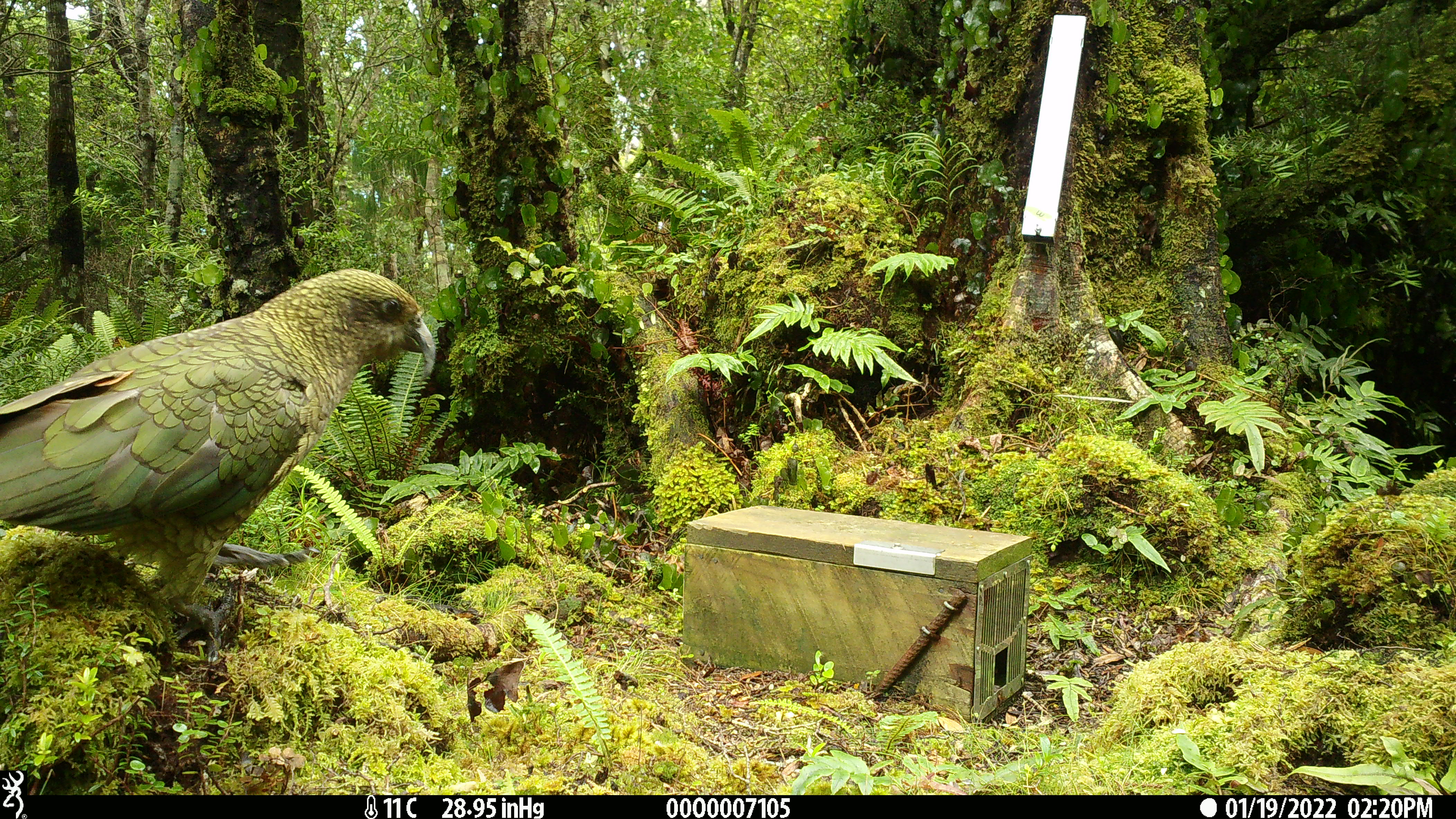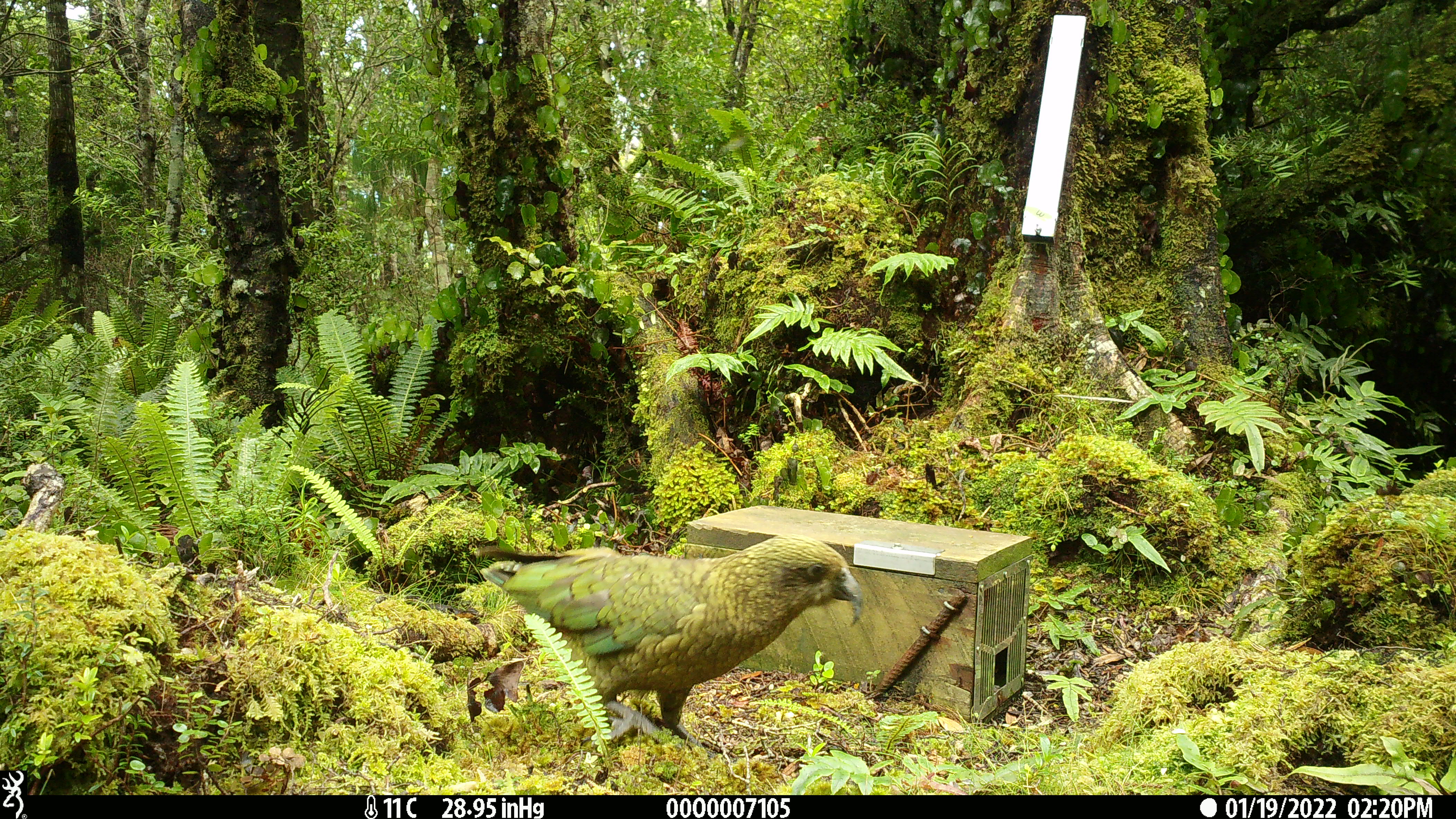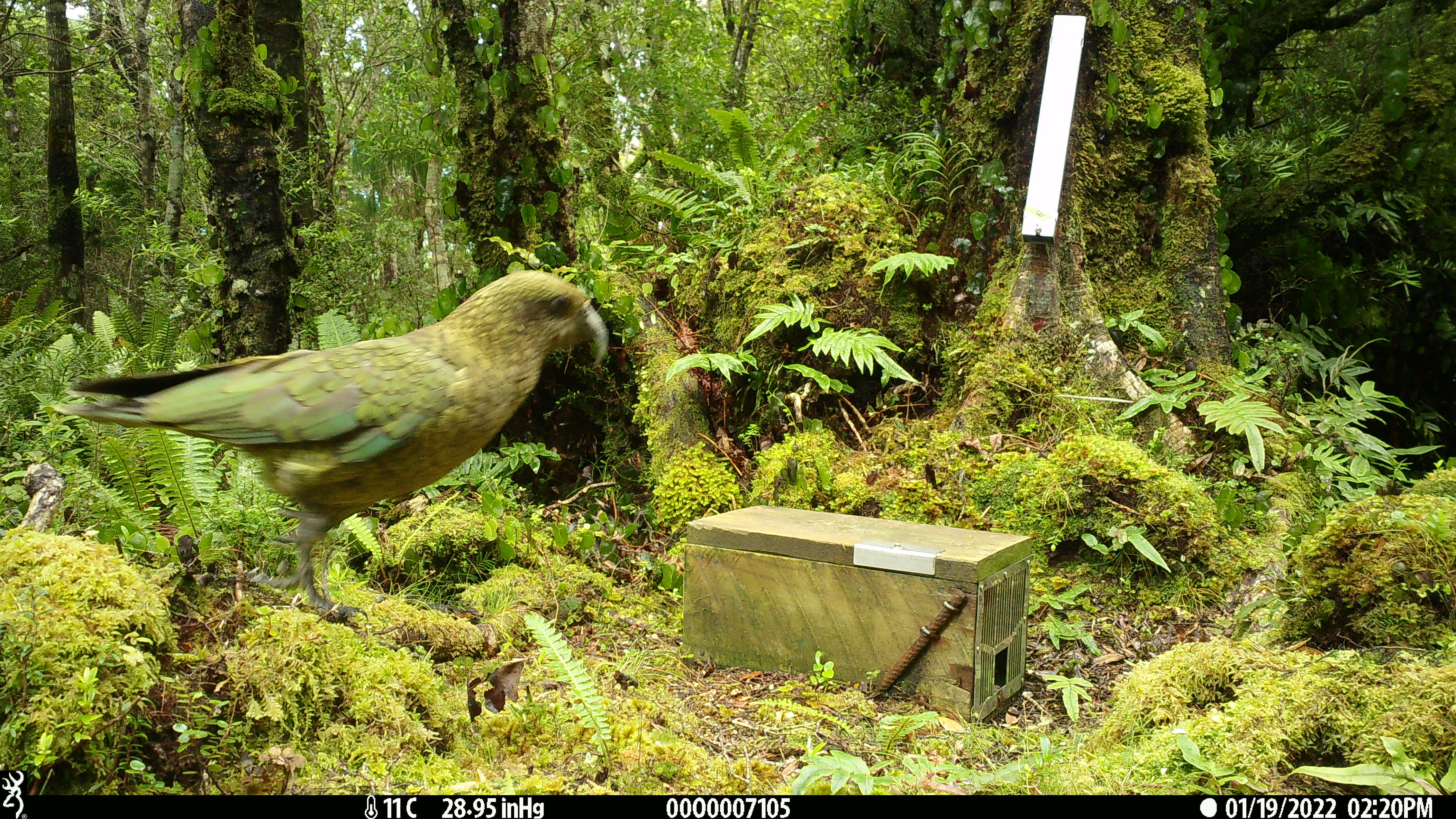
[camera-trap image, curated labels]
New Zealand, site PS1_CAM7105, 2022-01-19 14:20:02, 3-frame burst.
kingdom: Animalia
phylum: Chordata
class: Aves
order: Psittaciformes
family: Strigopidae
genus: Nestor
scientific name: Nestor notabilis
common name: kea